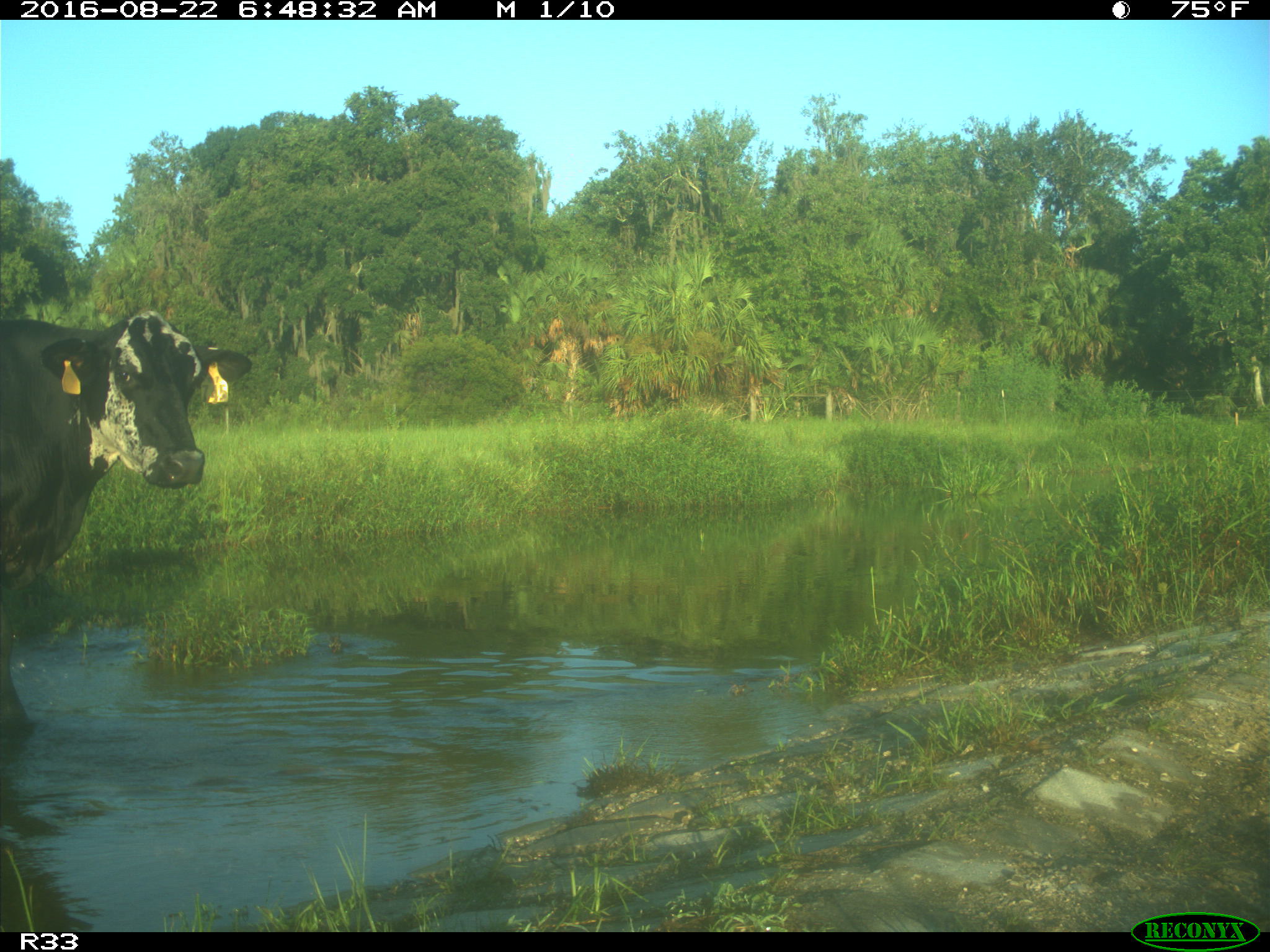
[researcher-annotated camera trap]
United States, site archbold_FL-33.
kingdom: Animalia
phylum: Chordata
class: Mammalia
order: Artiodactyla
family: Bovidae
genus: Bos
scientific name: Bos taurus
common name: domestic cow